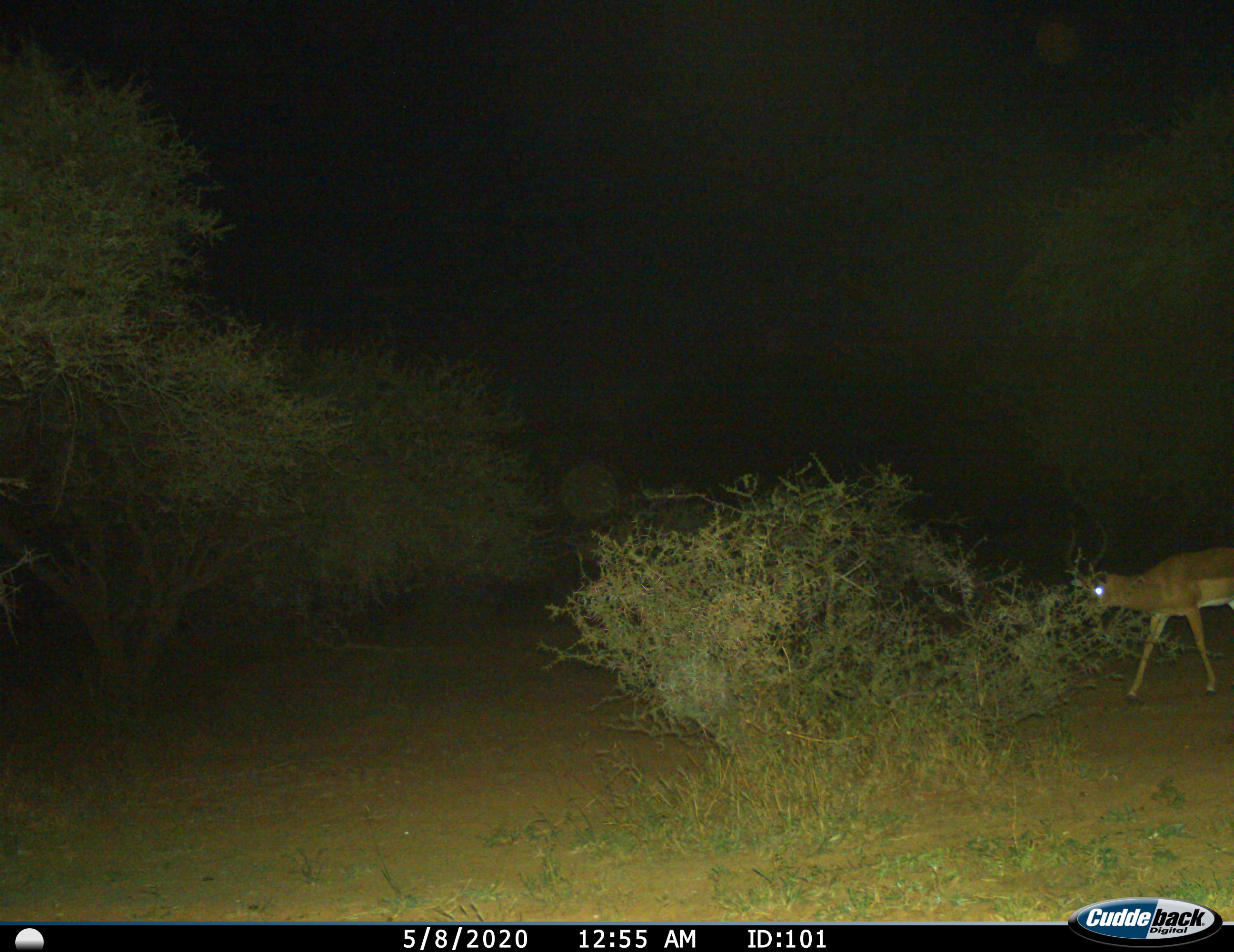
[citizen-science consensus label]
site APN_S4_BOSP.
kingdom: Animalia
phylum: Chordata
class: Mammalia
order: Artiodactyla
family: Bovidae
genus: Aepyceros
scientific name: Aepyceros melampus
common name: impala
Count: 1.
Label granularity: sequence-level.